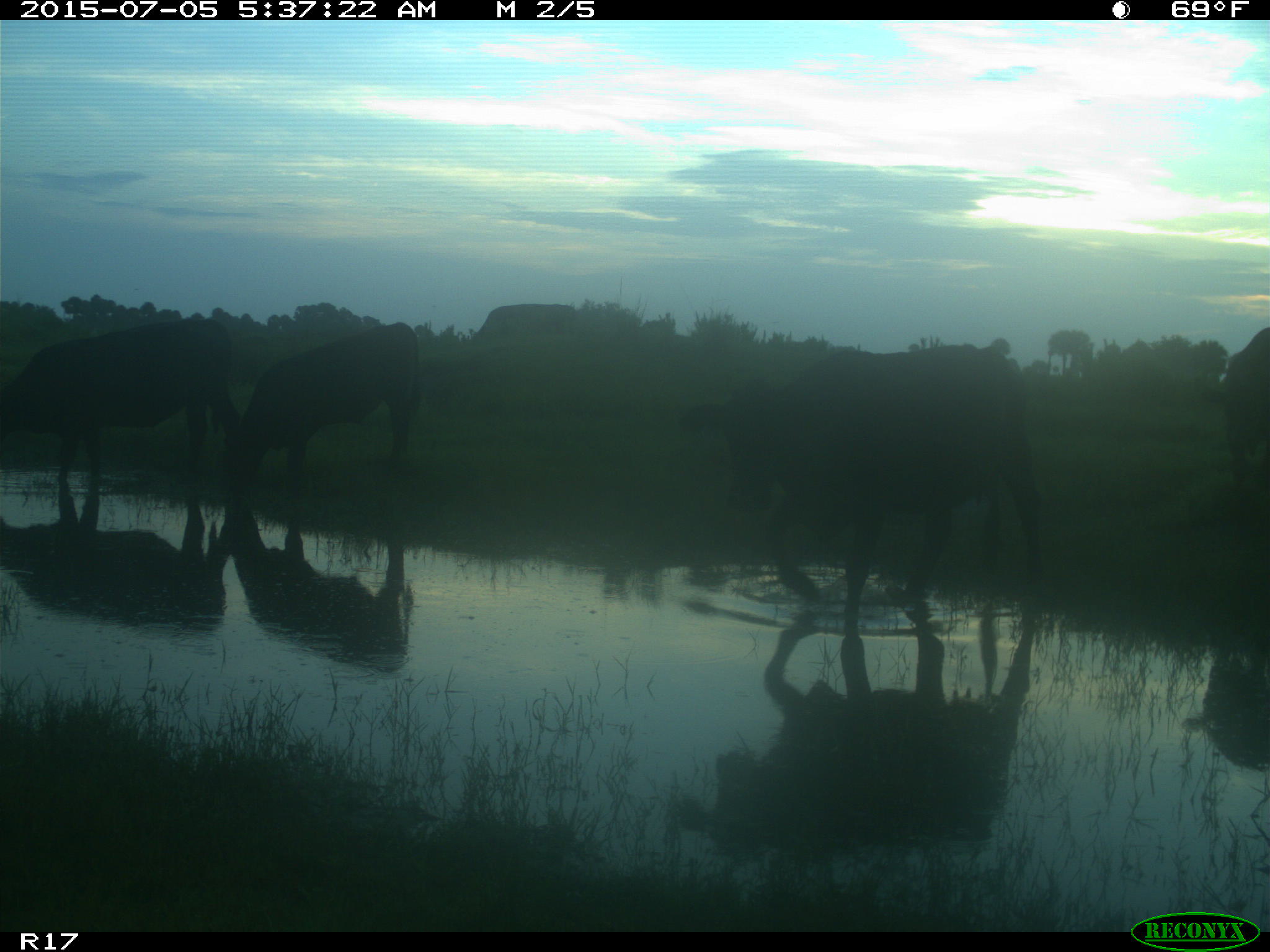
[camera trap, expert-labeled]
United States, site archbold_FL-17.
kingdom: Animalia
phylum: Chordata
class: Mammalia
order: Artiodactyla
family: Bovidae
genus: Bos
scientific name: Bos taurus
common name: domestic cow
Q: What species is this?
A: Bos taurus (domestic cow).